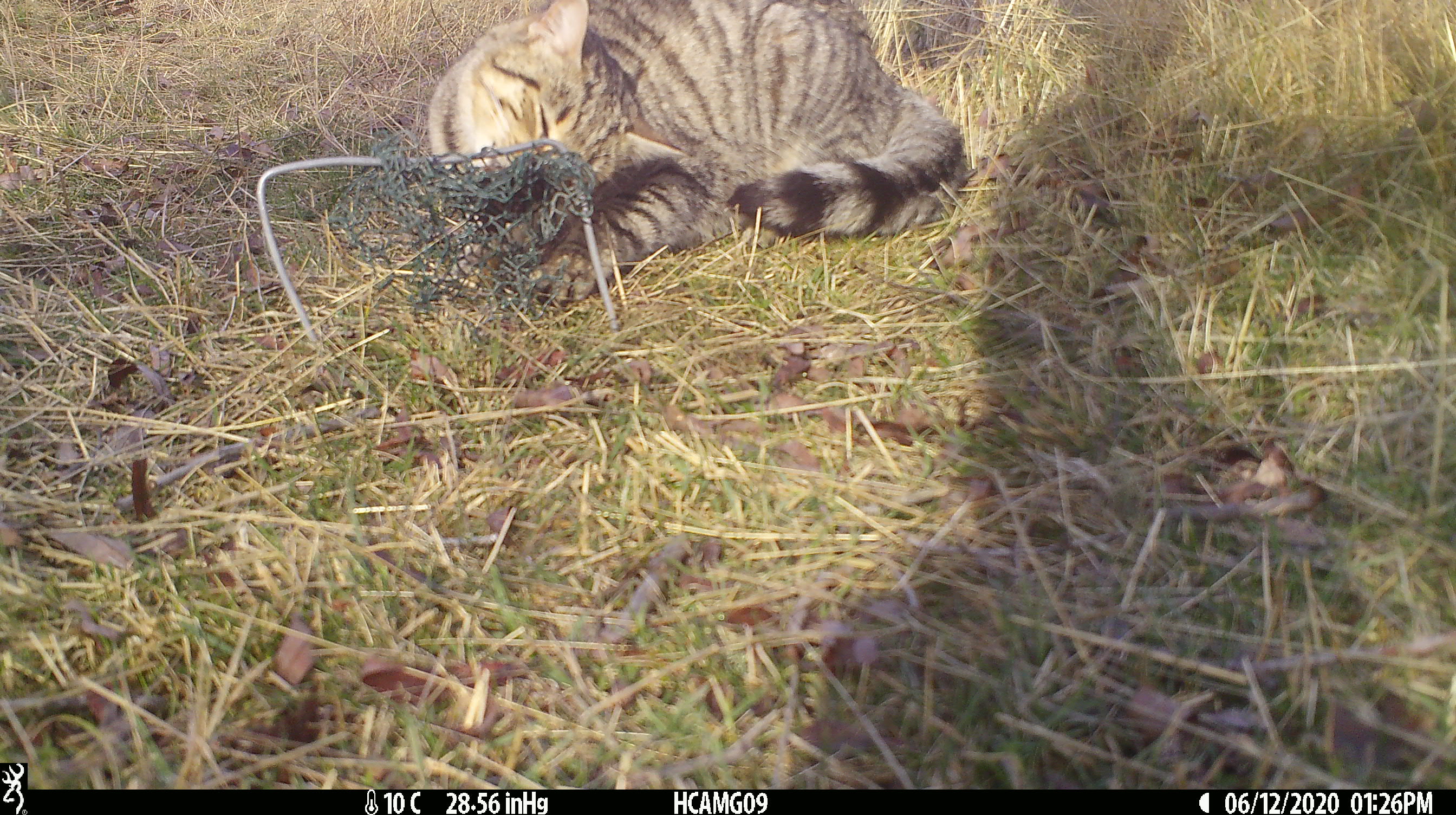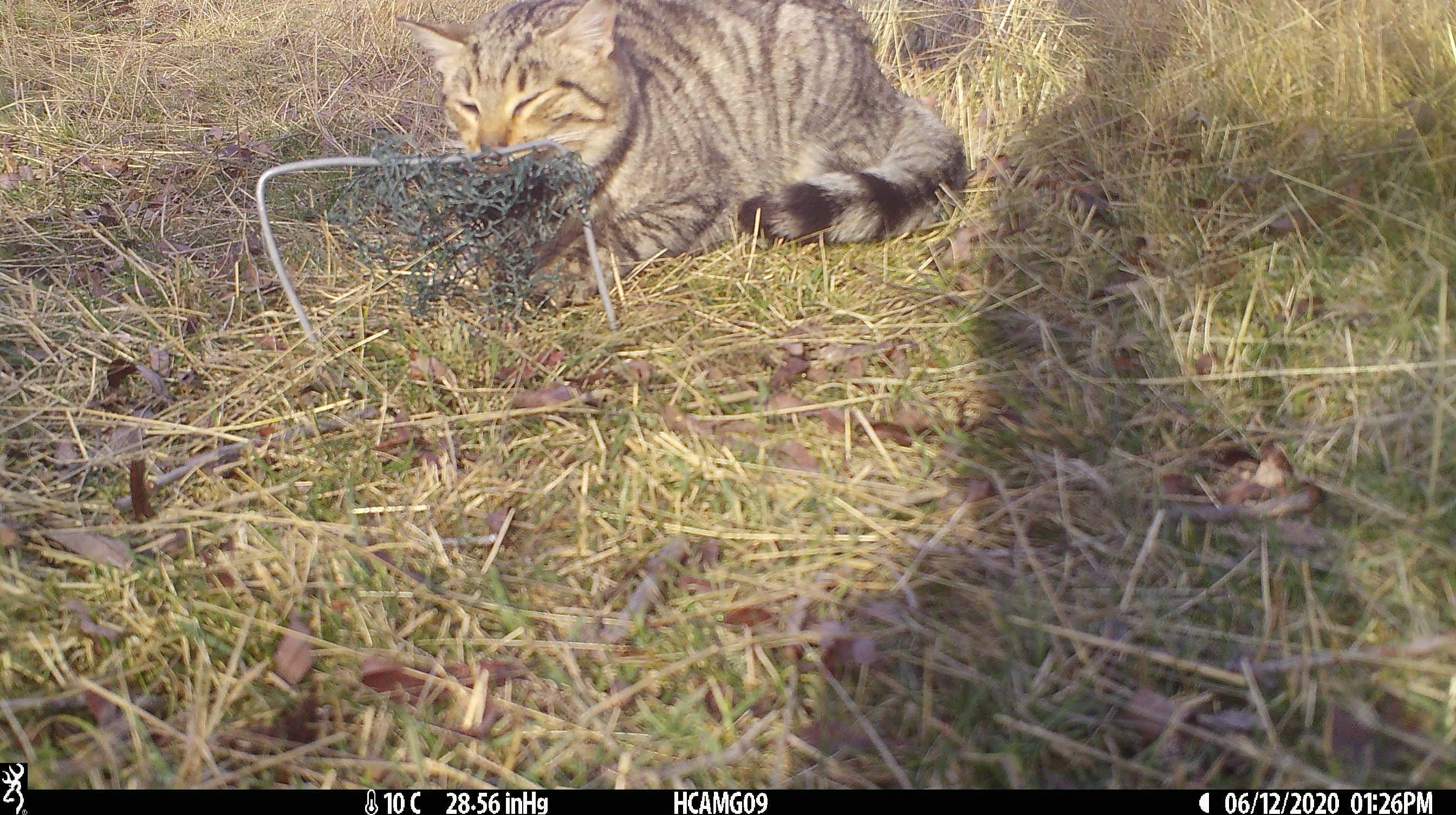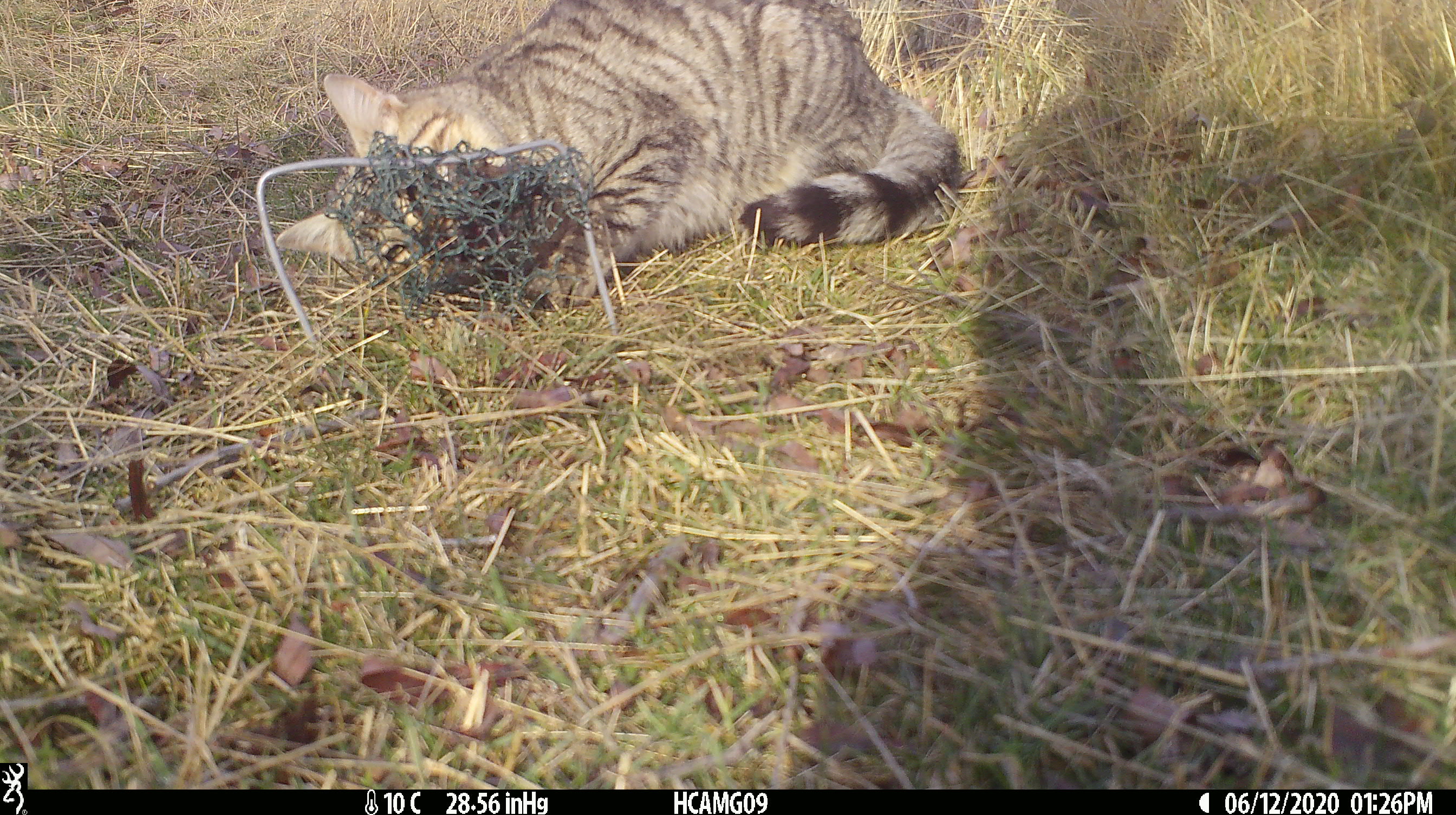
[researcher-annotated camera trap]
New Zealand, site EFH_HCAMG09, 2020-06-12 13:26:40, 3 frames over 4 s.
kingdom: Animalia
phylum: Chordata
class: Mammalia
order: Carnivora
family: Felidae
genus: Felis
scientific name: Felis catus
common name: domestic cat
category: cat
Cat (domestic cat) (Felis catus).